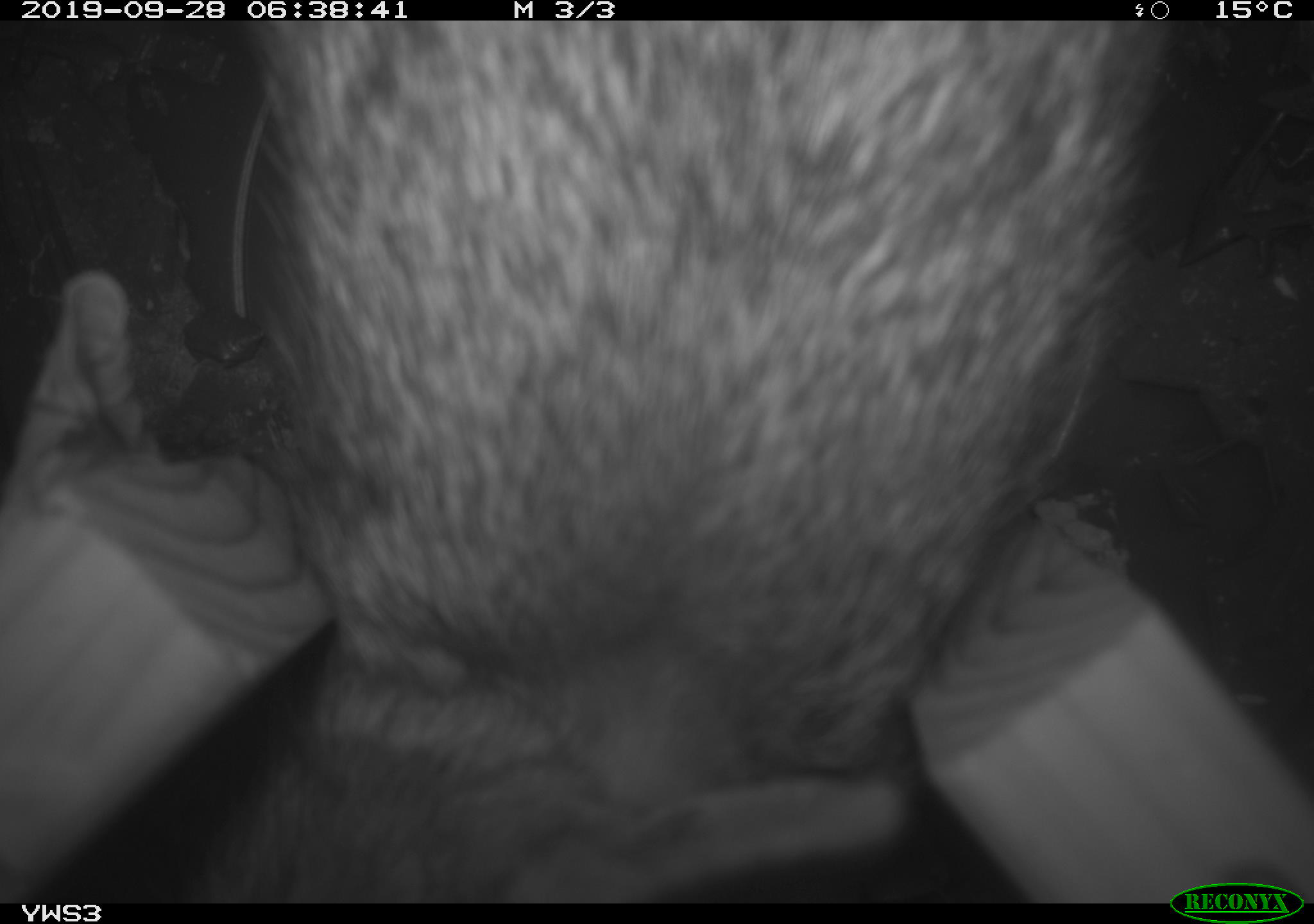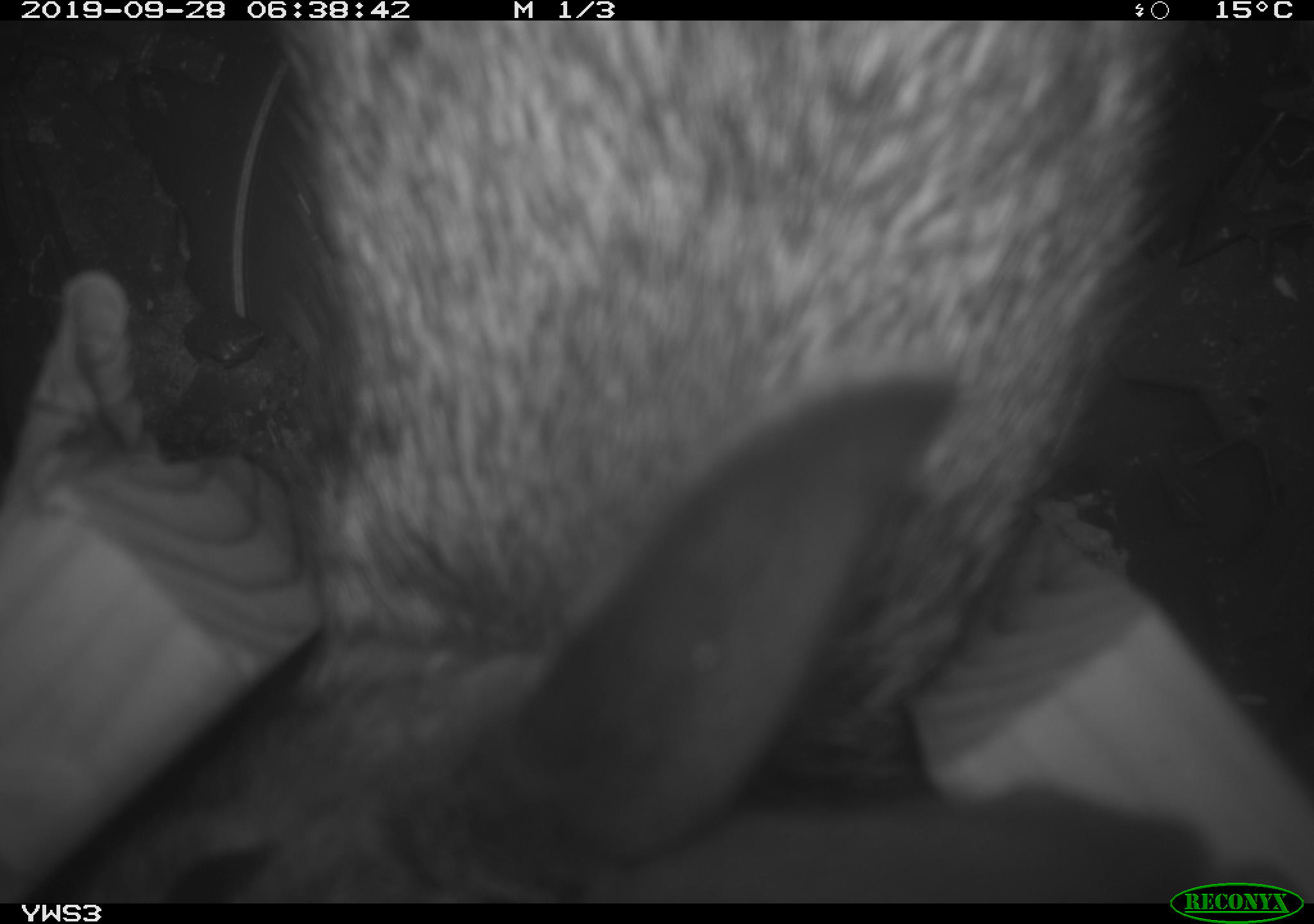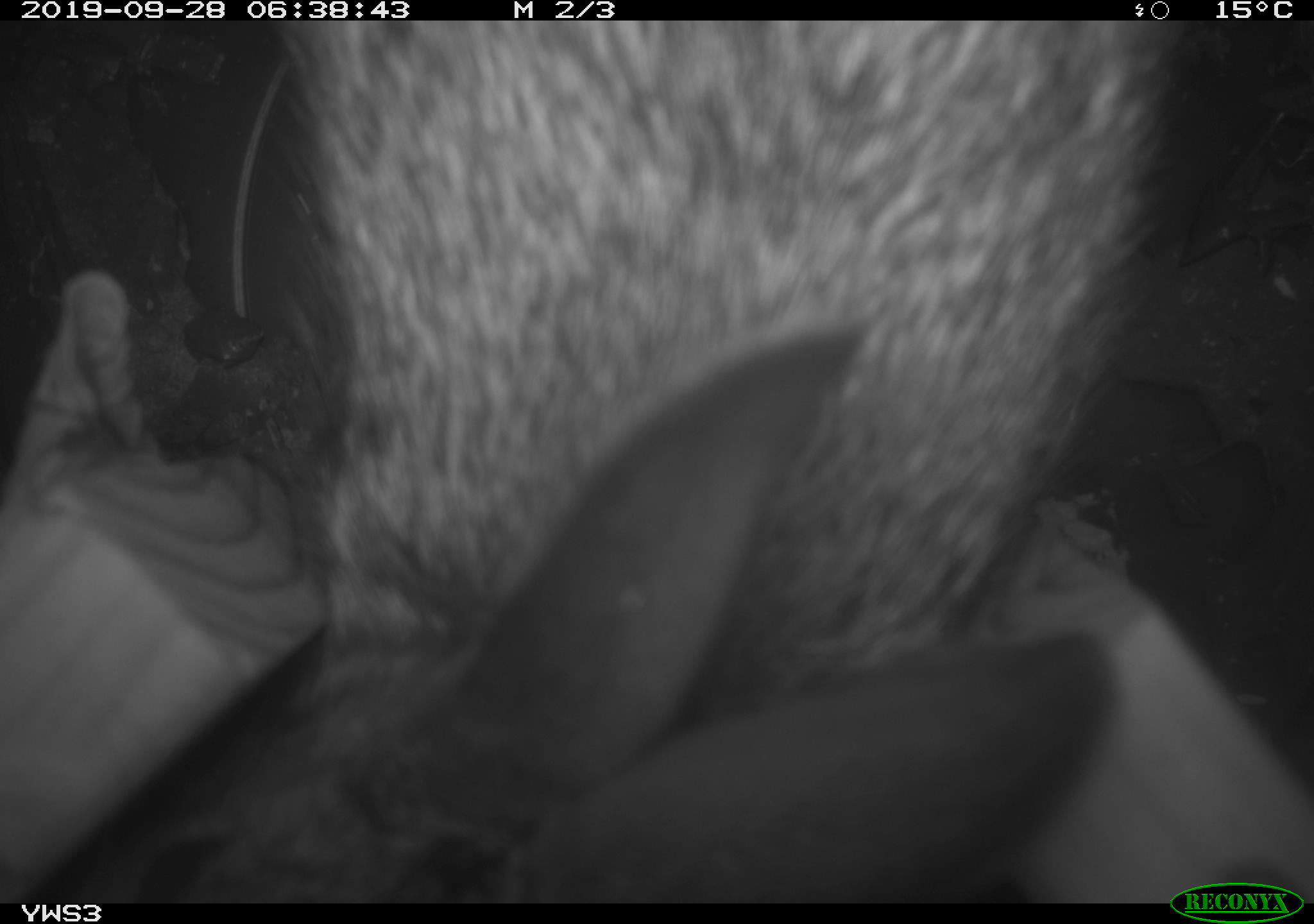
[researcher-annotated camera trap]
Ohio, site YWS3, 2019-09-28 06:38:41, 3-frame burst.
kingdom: Animalia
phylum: Chordata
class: Mammalia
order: Lagomorpha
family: Leporidae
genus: Sylvilagus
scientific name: Sylvilagus floridanus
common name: eastern cottontail